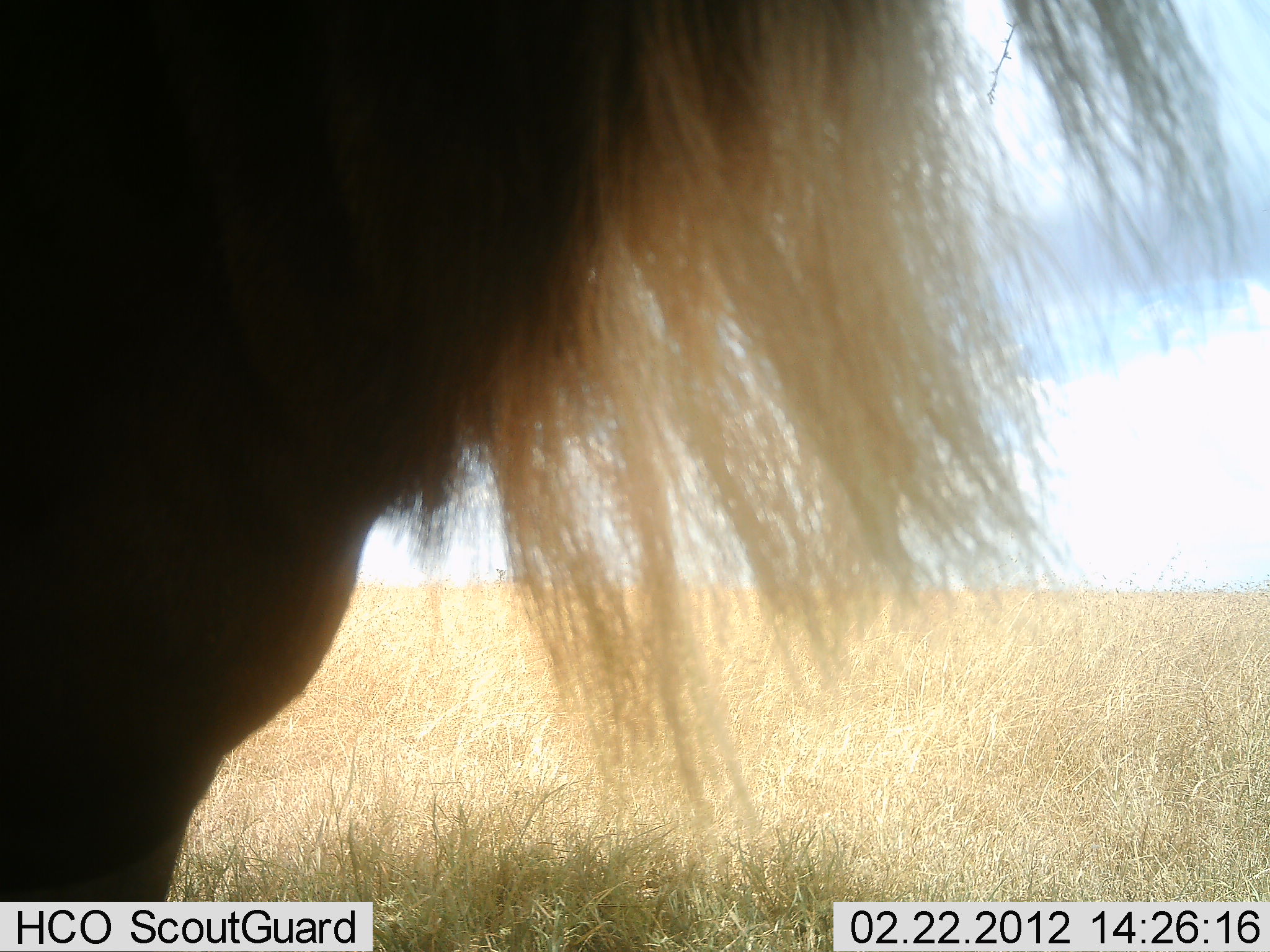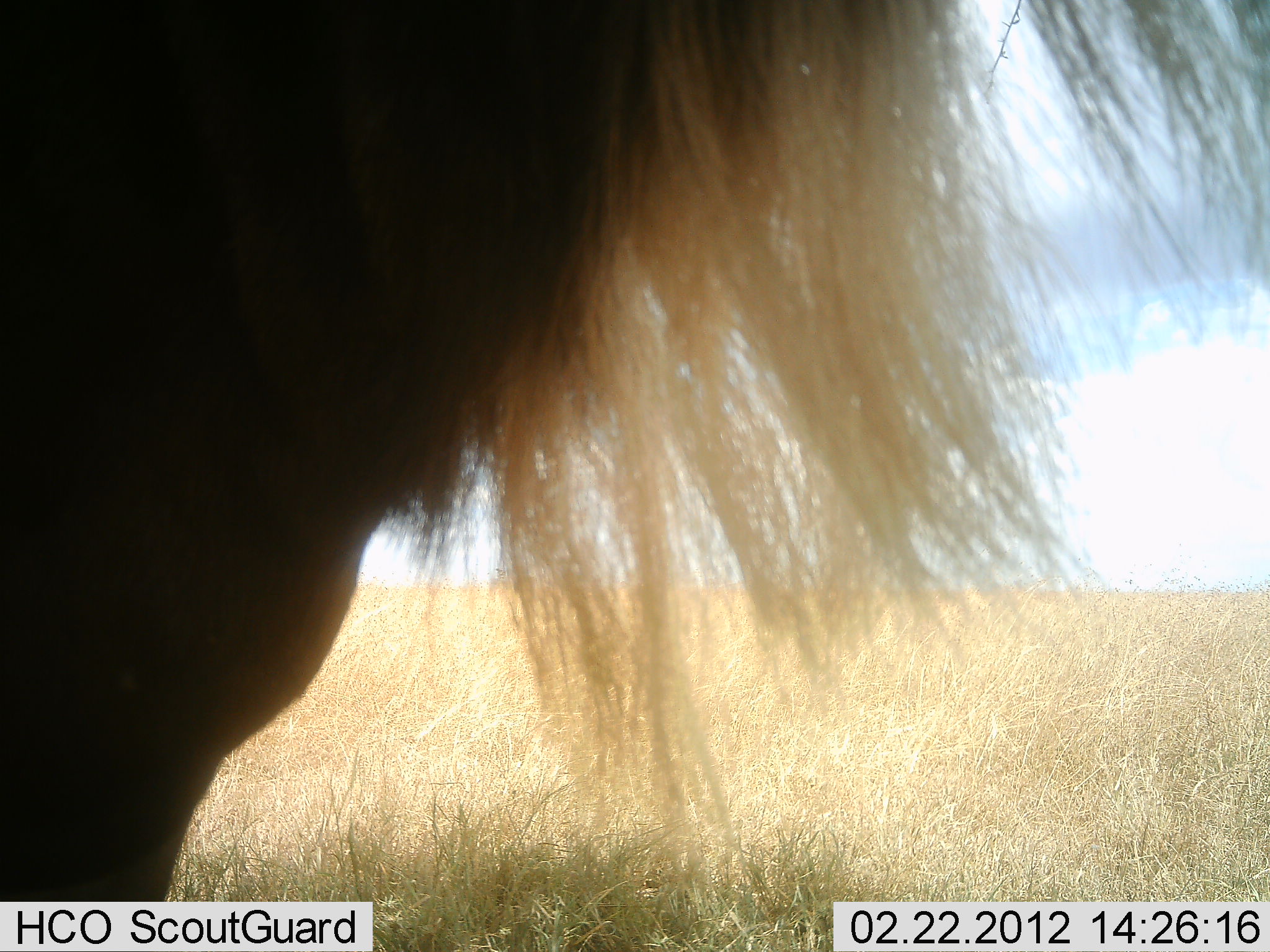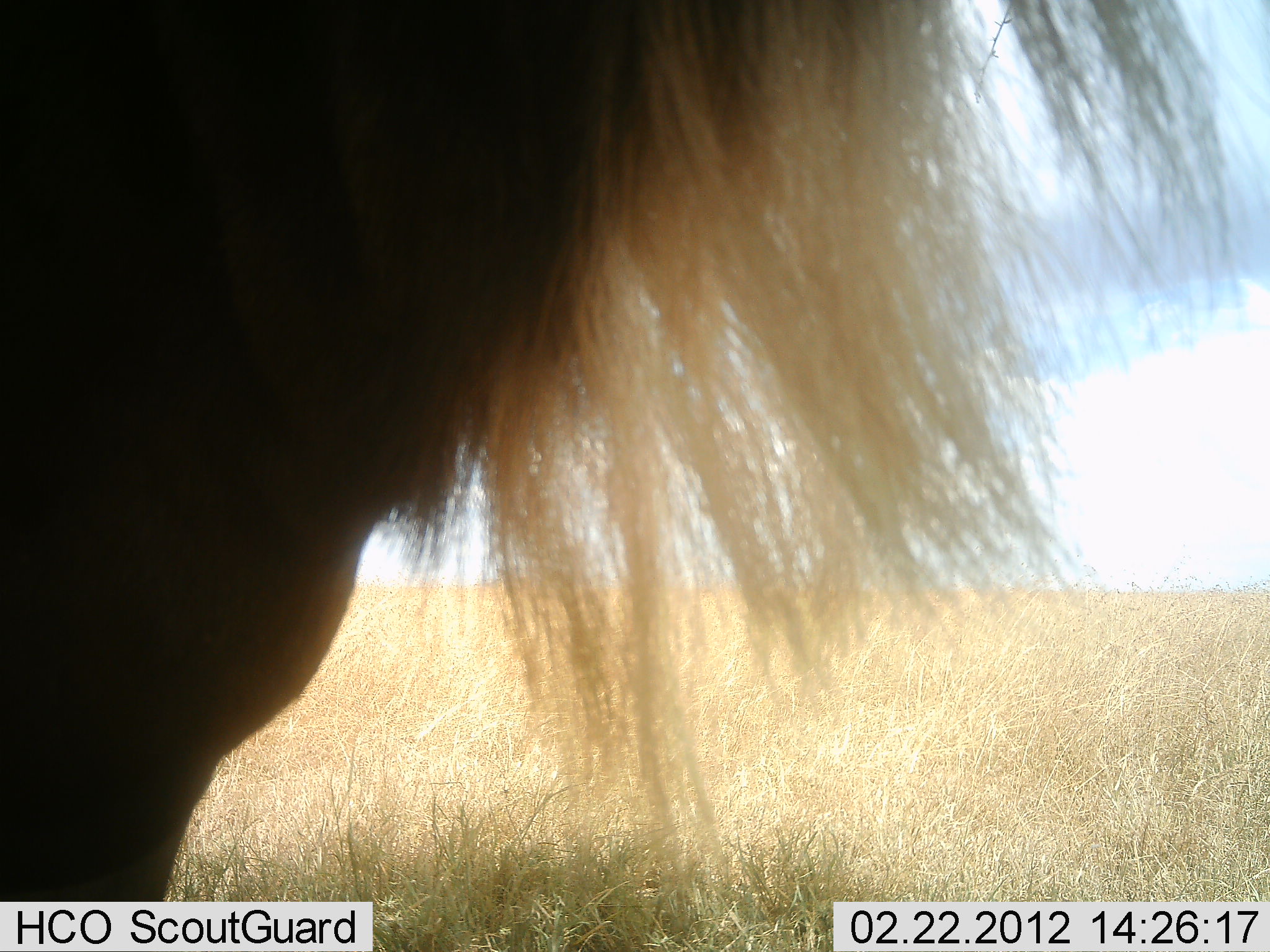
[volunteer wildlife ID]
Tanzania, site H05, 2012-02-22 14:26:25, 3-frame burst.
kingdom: Animalia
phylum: Chordata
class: Mammalia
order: Artiodactyla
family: Bovidae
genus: Connochaetes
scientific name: Connochaetes taurinus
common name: blue wildebeest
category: wildebeest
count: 1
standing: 93%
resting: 0%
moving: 0%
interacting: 7%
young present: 0%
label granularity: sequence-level